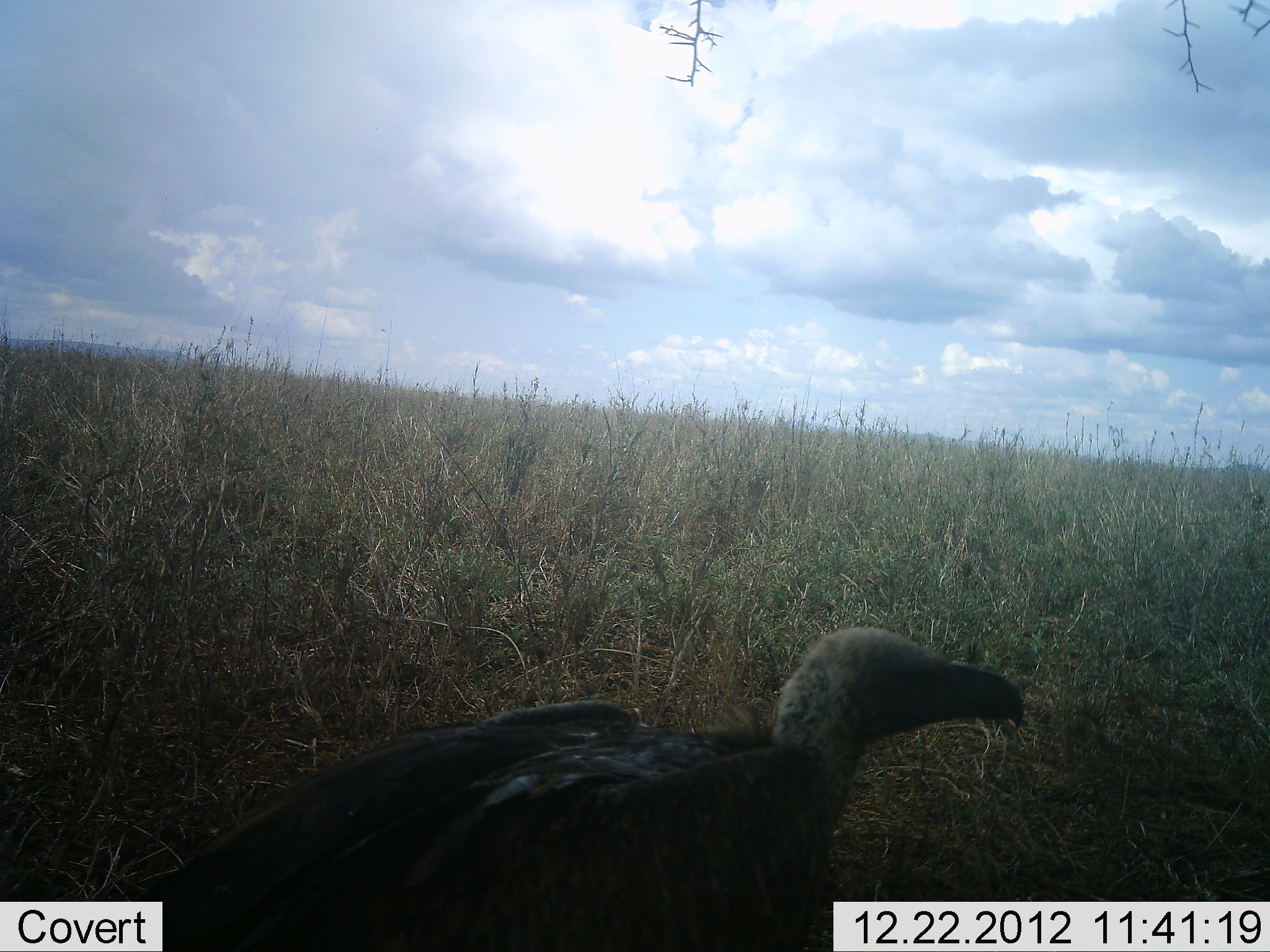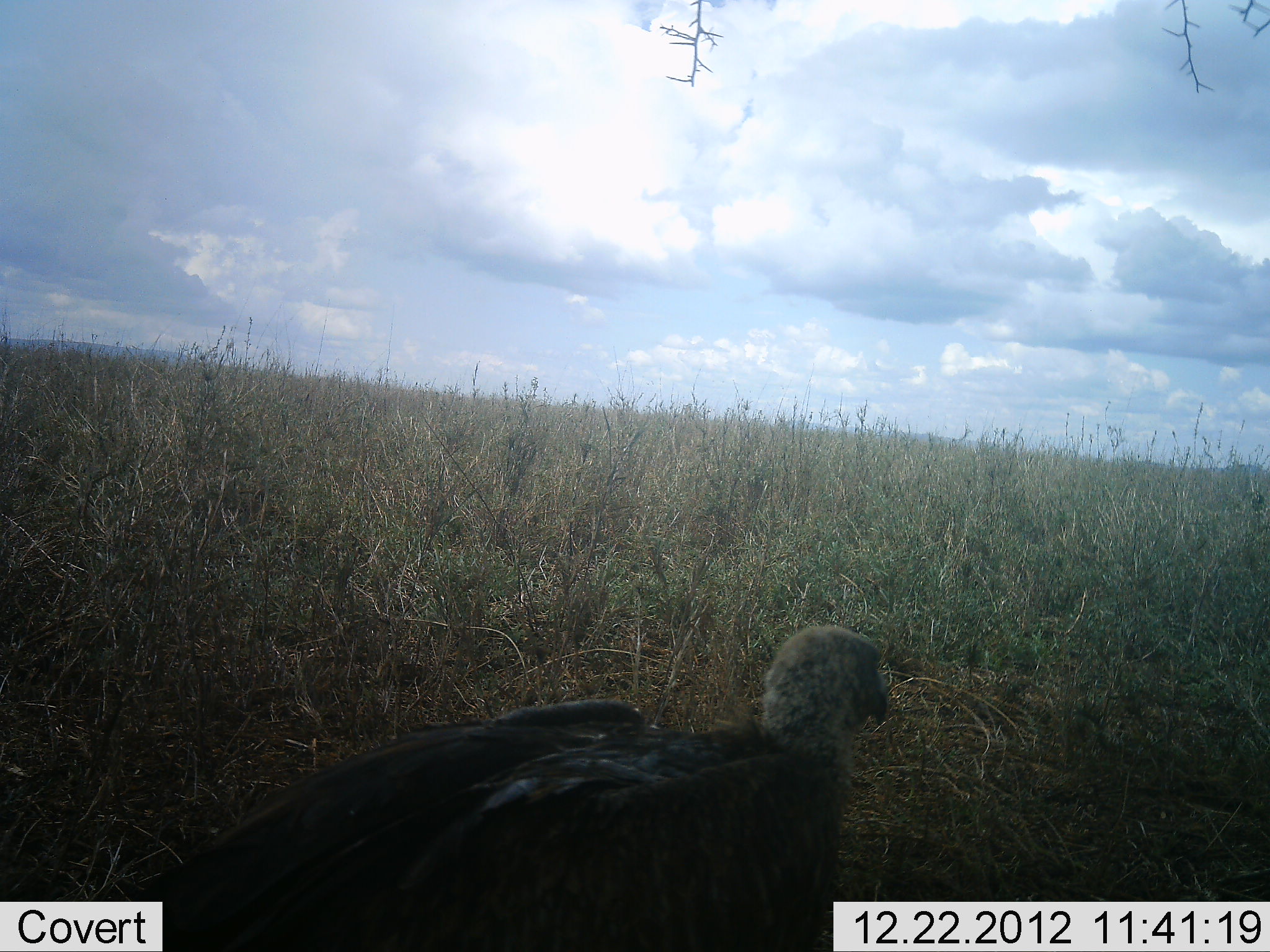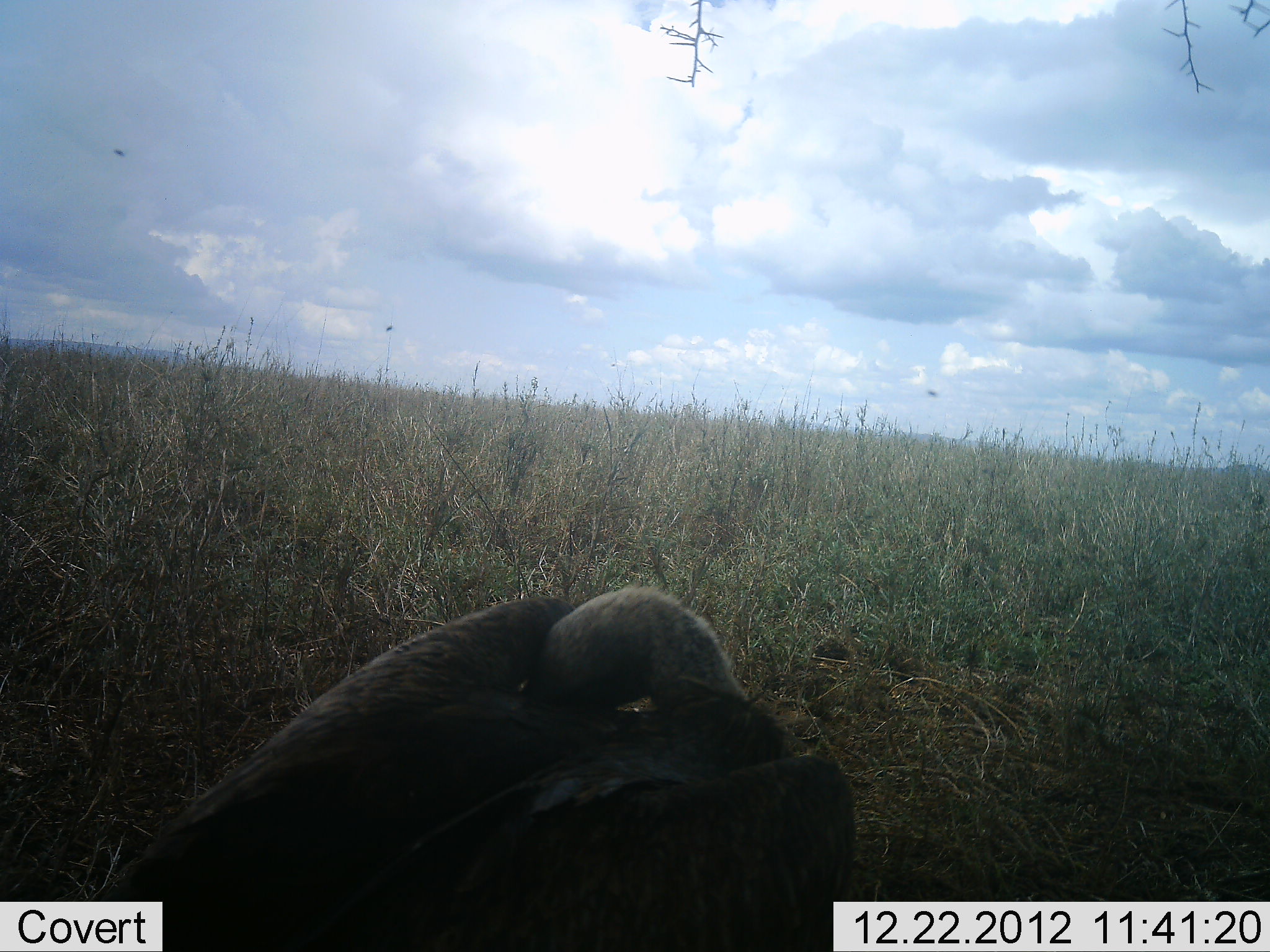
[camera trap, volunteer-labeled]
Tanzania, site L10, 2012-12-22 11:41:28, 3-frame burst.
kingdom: Animalia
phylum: Chordata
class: Aves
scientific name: Aves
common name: bird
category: otherbird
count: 1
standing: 100%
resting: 10%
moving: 0%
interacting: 0%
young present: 0%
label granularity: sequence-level